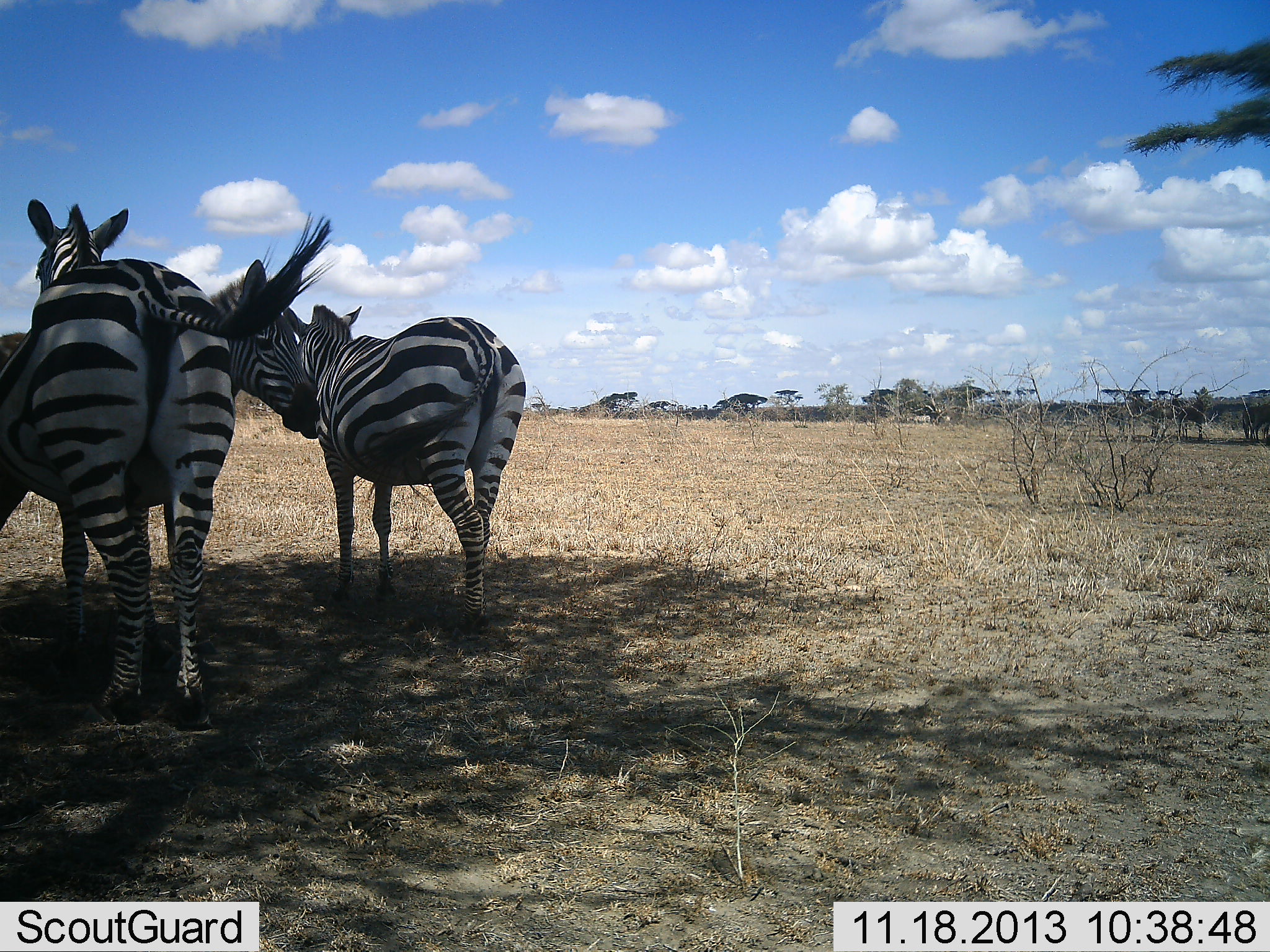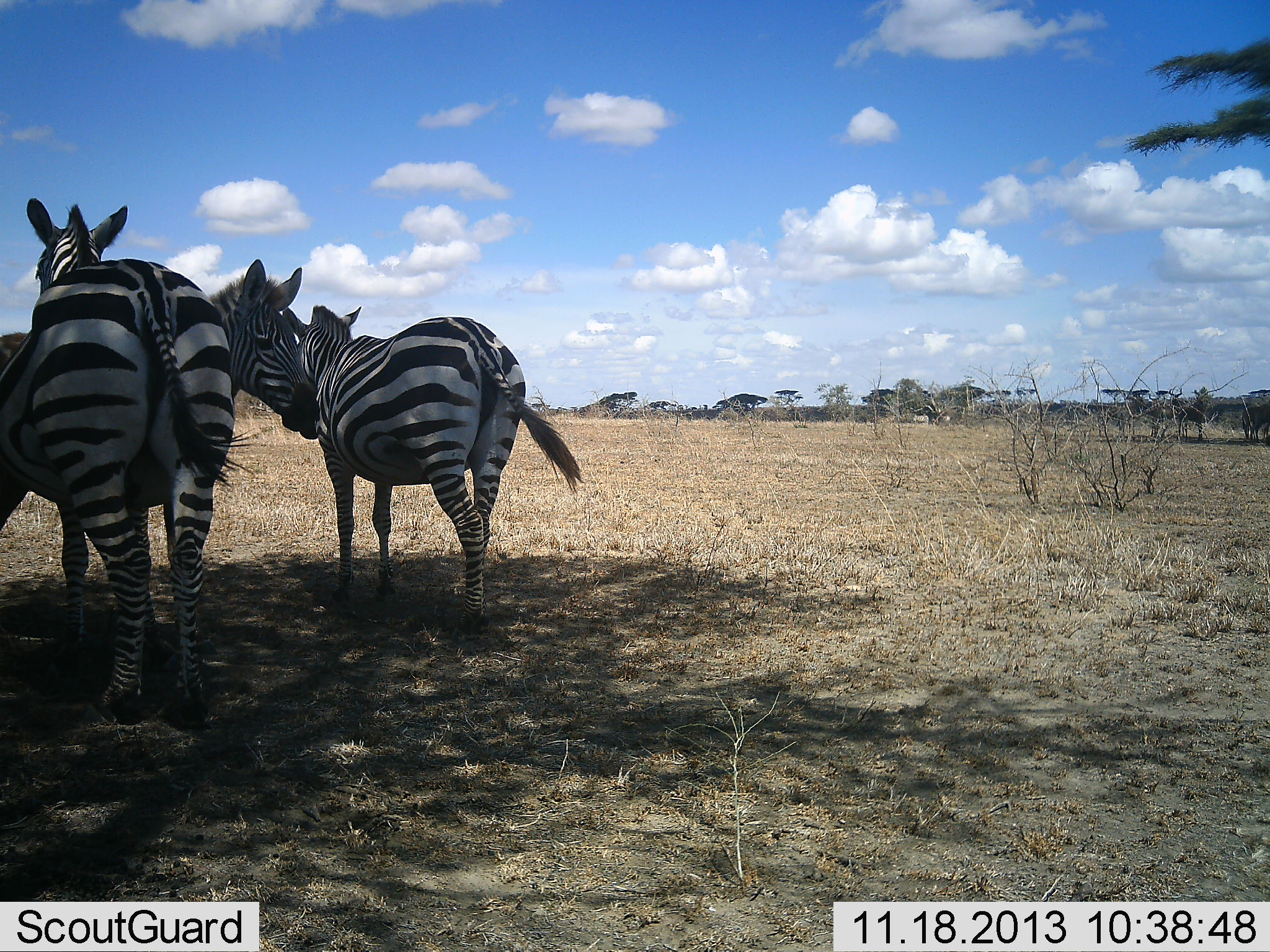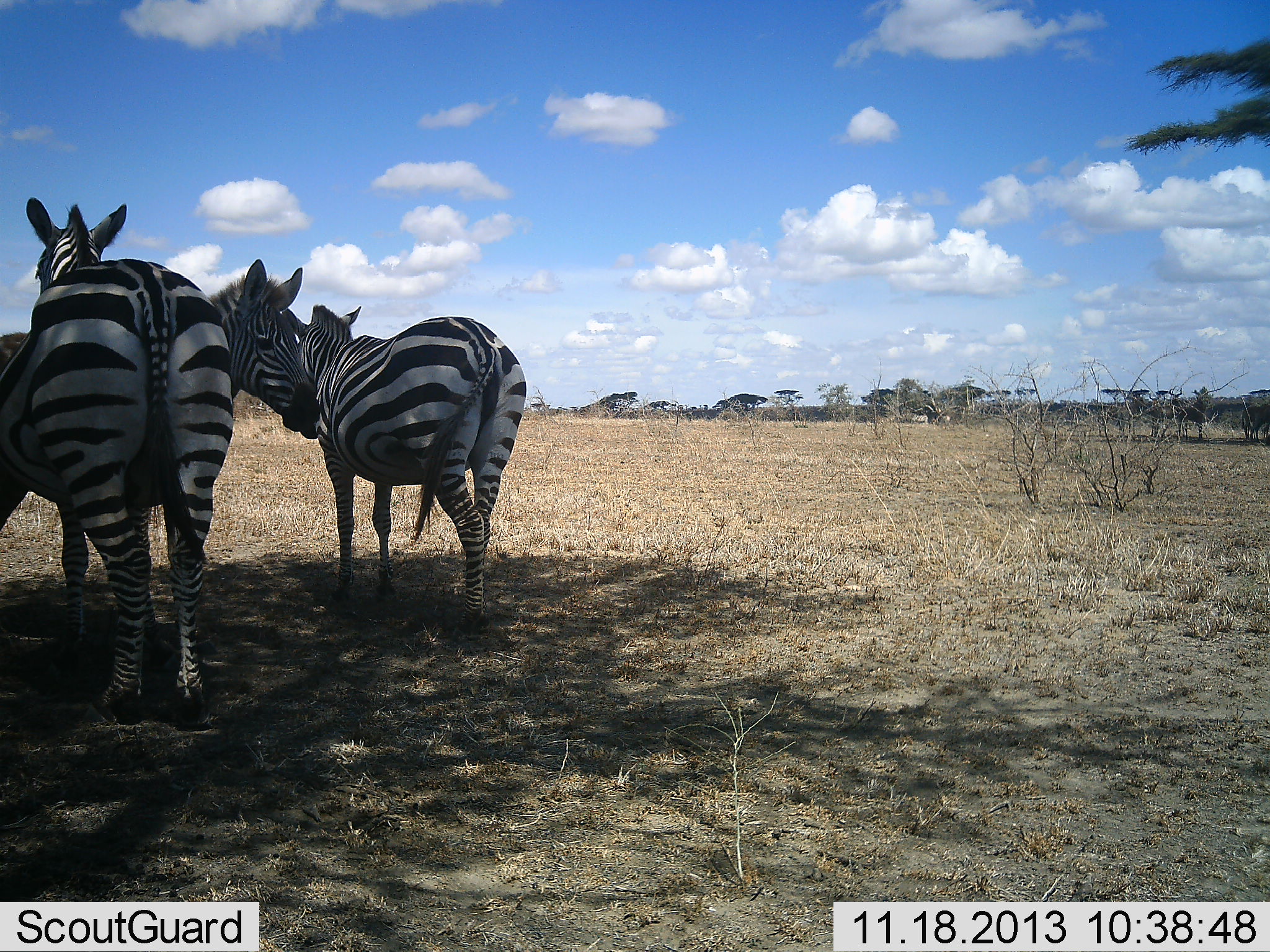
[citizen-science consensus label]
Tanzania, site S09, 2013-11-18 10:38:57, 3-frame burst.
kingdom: Animalia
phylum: Chordata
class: Mammalia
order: Perissodactyla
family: Equidae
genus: Equus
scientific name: Equus quagga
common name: plains zebra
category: zebra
Zebra (plains zebra) (Equus quagga), count 3. Behavior (volunteer vote fractions): standing 89%, resting 0%, moving 16%, interacting 11%. Young present (vote fraction): 0%. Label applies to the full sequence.